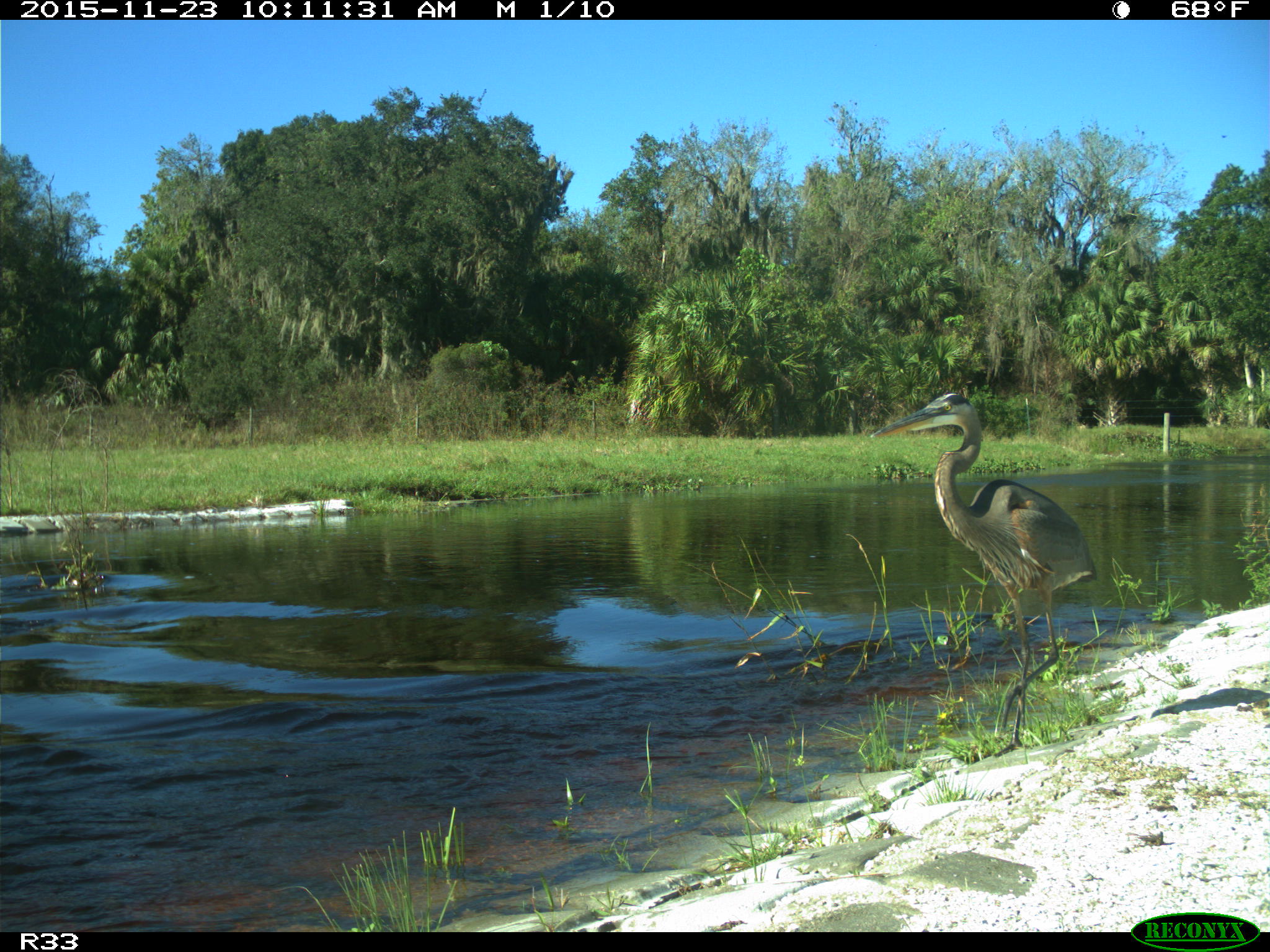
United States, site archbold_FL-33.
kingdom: Animalia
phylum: Chordata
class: Aves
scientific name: Aves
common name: birds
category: unidentified bird